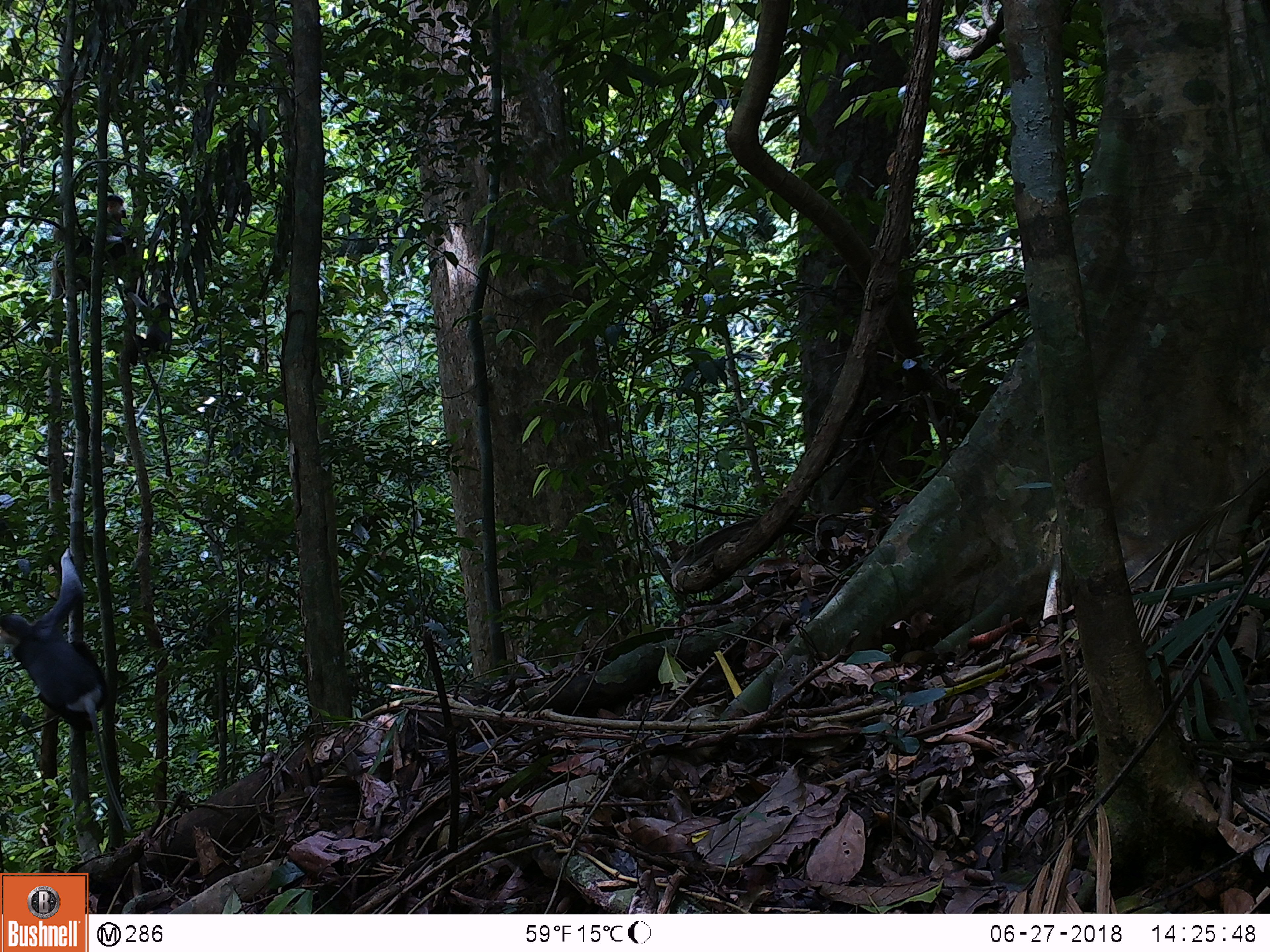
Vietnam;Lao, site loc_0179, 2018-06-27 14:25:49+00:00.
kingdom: Animalia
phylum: Chordata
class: Mammalia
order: Primates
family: Cercopithecidae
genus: Pygathrix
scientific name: Pygathrix nemaeus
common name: red-shanked douc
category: red shanked douc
Red shanked douc (red-shanked douc) (Pygathrix nemaeus). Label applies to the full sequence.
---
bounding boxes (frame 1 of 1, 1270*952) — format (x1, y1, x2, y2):
red shanked douc: (0, 547, 130, 833); (127, 290, 172, 420); (50, 227, 93, 342); (105, 195, 134, 314)